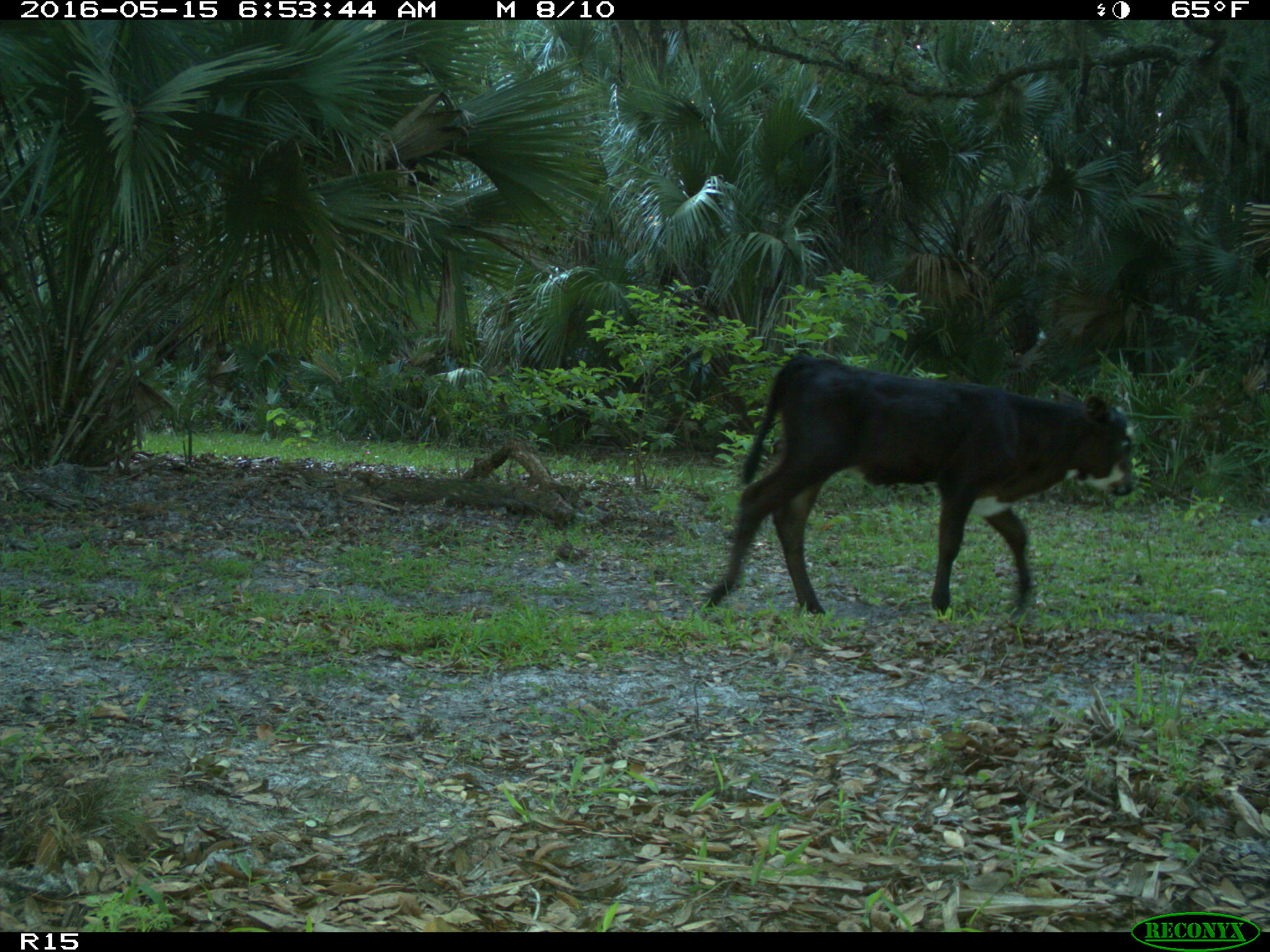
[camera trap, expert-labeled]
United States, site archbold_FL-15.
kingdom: Animalia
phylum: Chordata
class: Mammalia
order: Artiodactyla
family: Bovidae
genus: Bos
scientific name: Bos taurus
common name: domestic cow